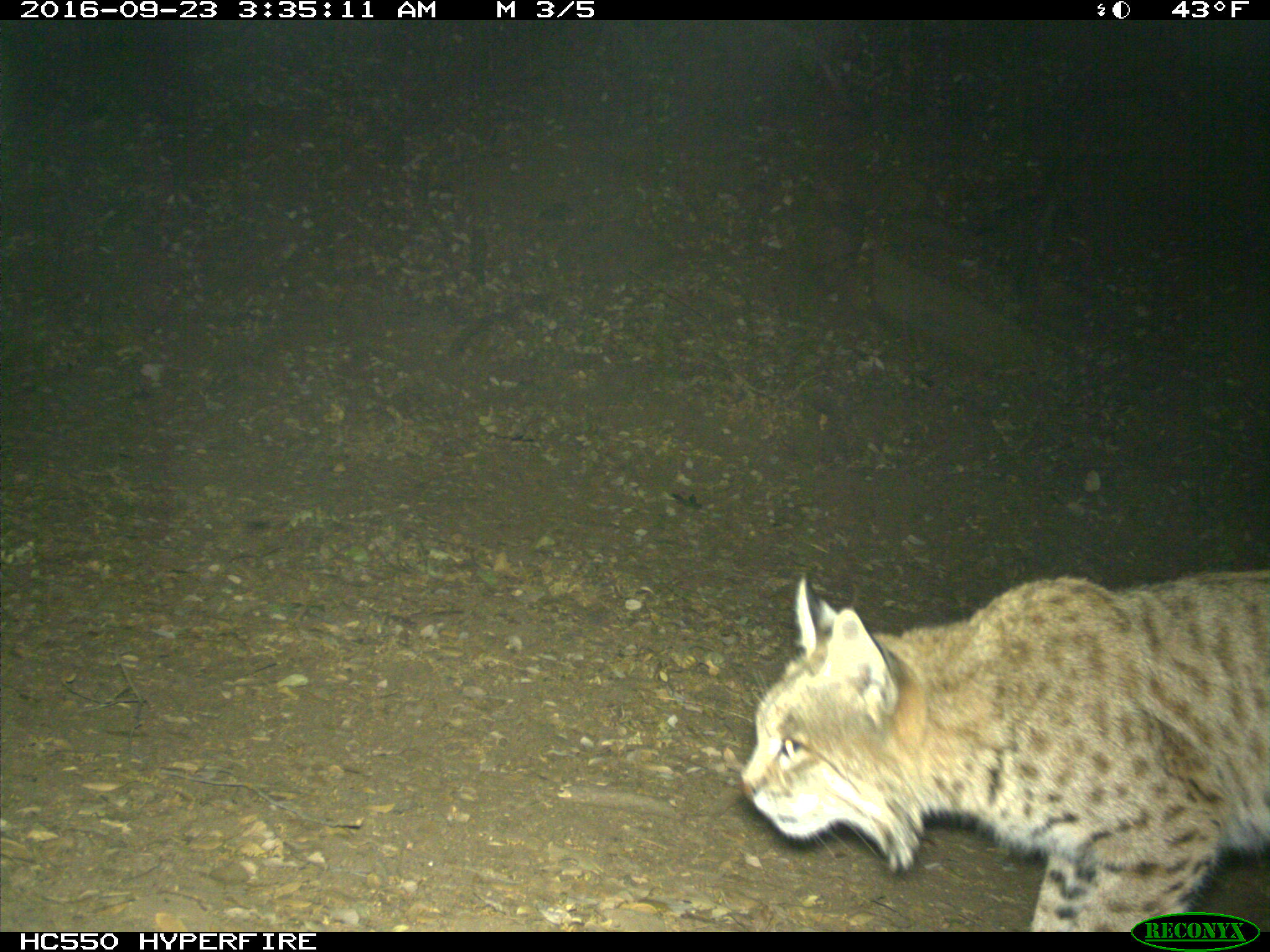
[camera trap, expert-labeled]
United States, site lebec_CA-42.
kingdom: Animalia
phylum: Chordata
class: Mammalia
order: Carnivora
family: Felidae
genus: Lynx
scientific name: Lynx rufus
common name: bobcat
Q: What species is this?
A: Lynx rufus (bobcat).